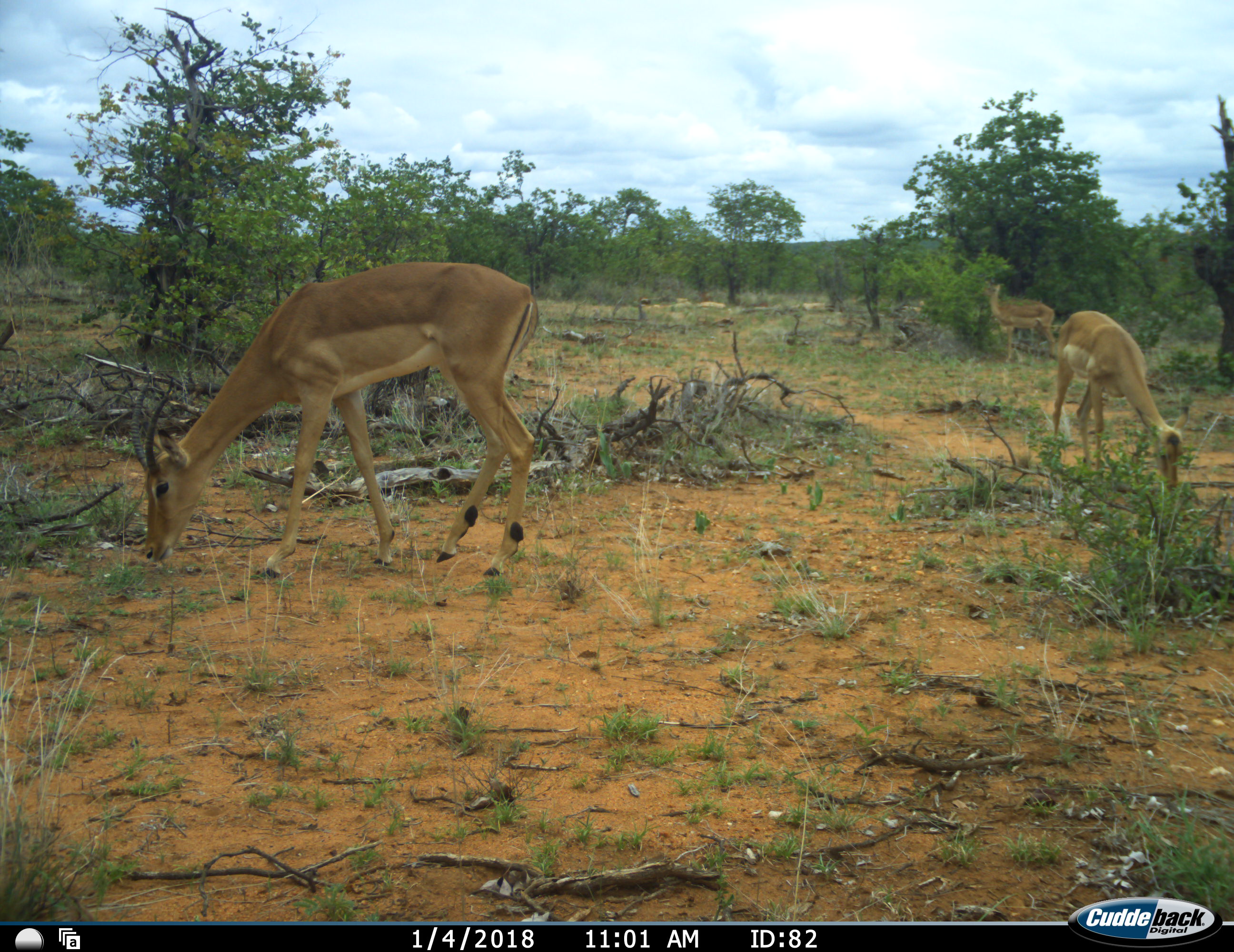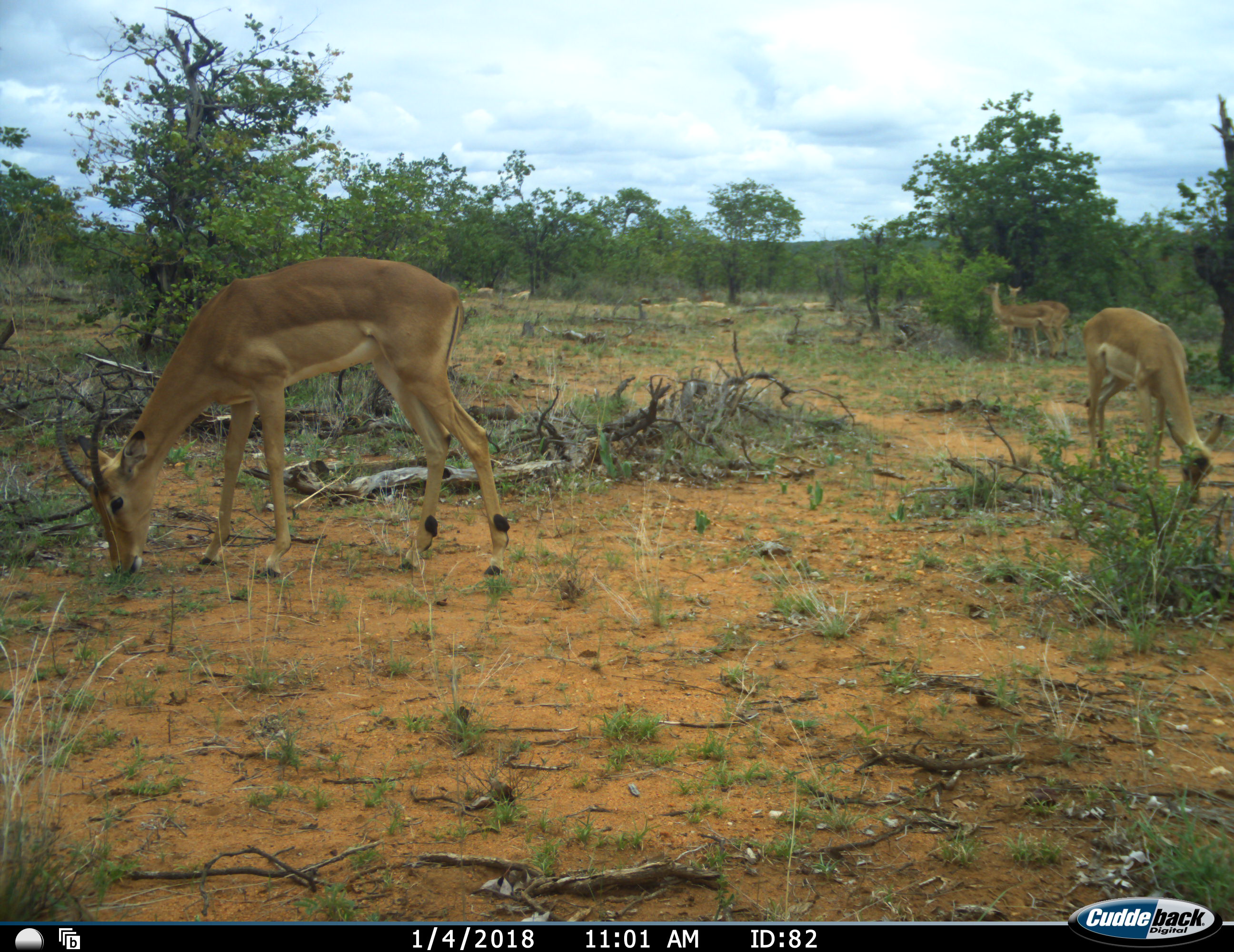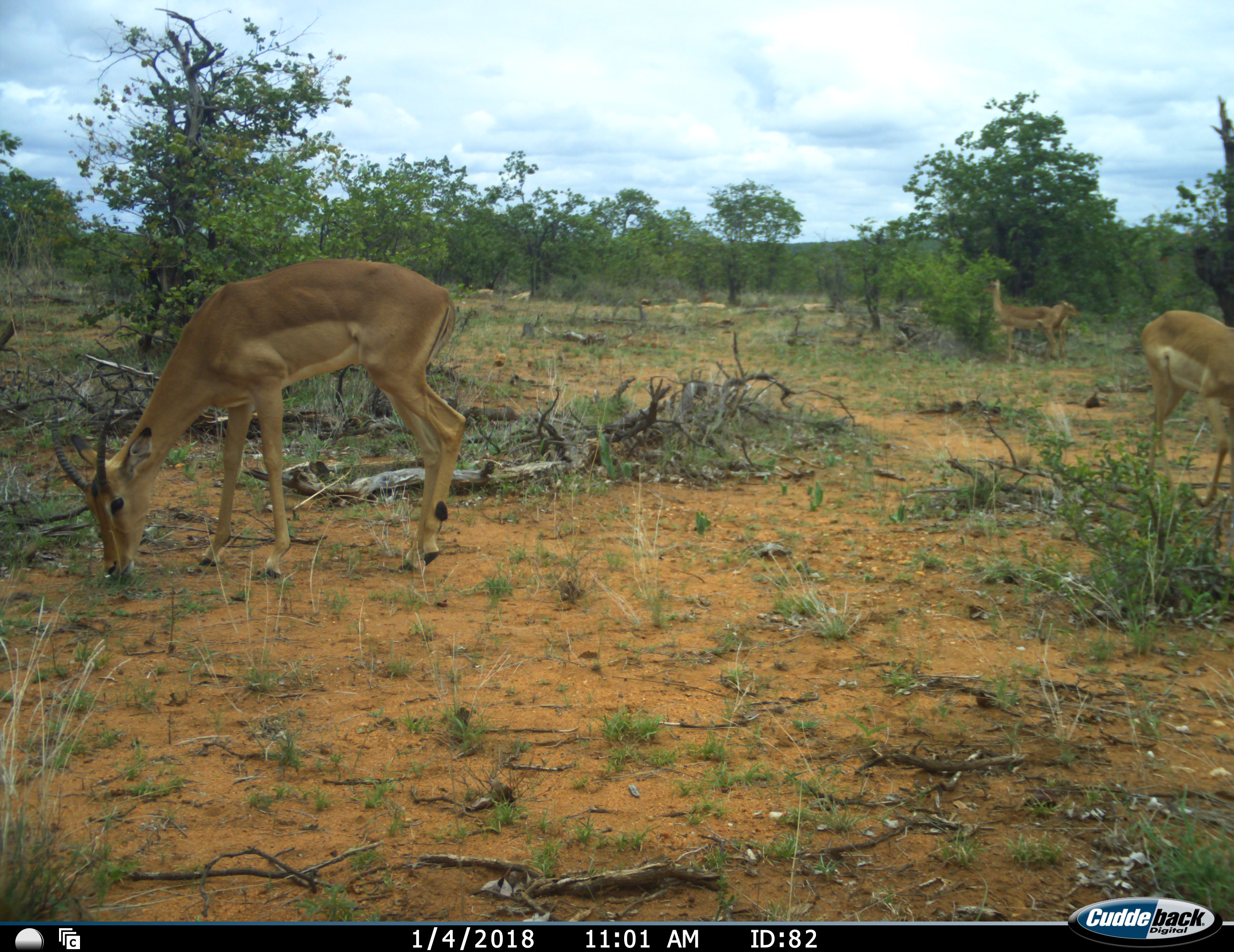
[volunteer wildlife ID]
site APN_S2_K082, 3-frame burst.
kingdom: Animalia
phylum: Chordata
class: Mammalia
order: Artiodactyla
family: Bovidae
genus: Aepyceros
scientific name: Aepyceros melampus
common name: impala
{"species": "impala (Aepyceros melampus)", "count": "4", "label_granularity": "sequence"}